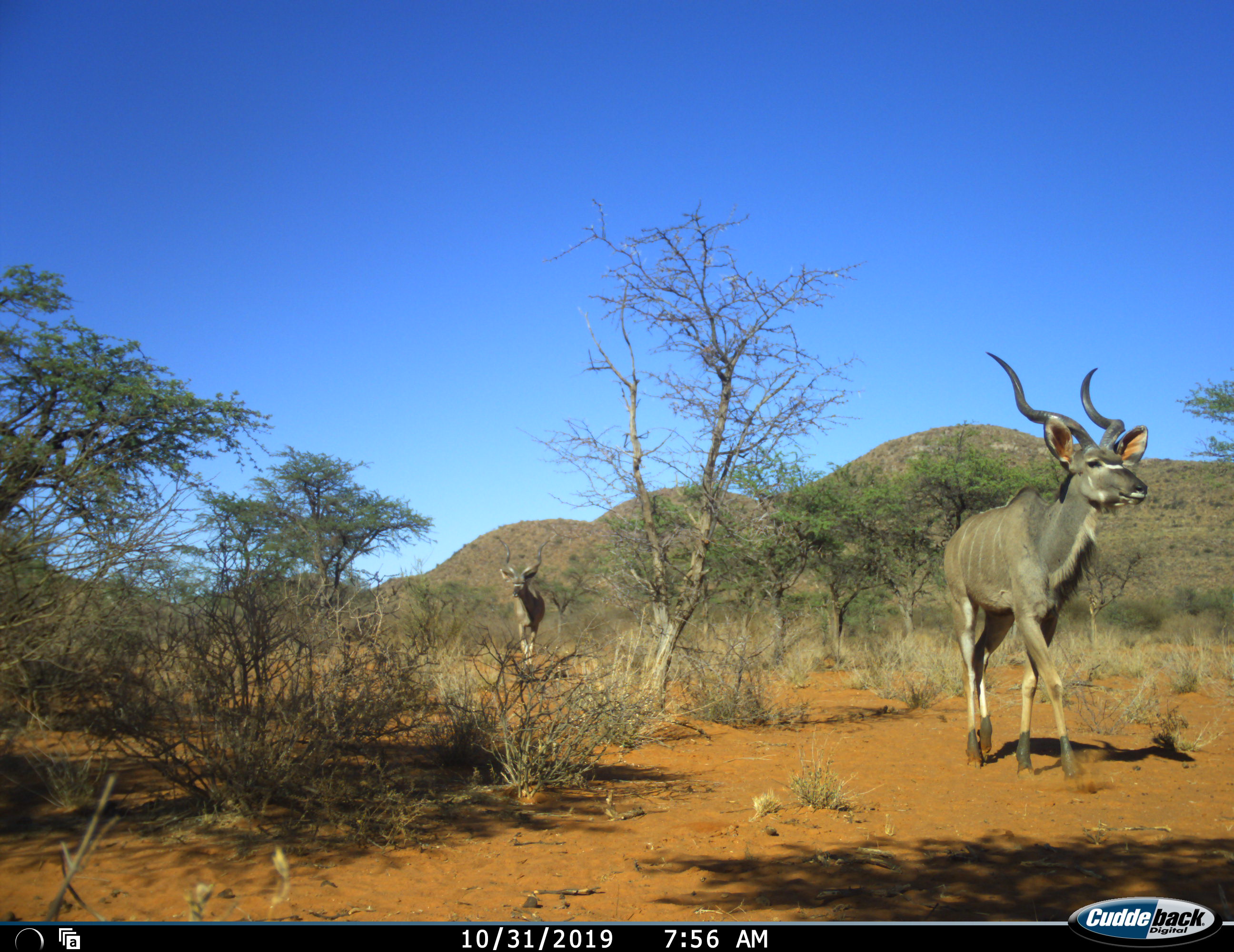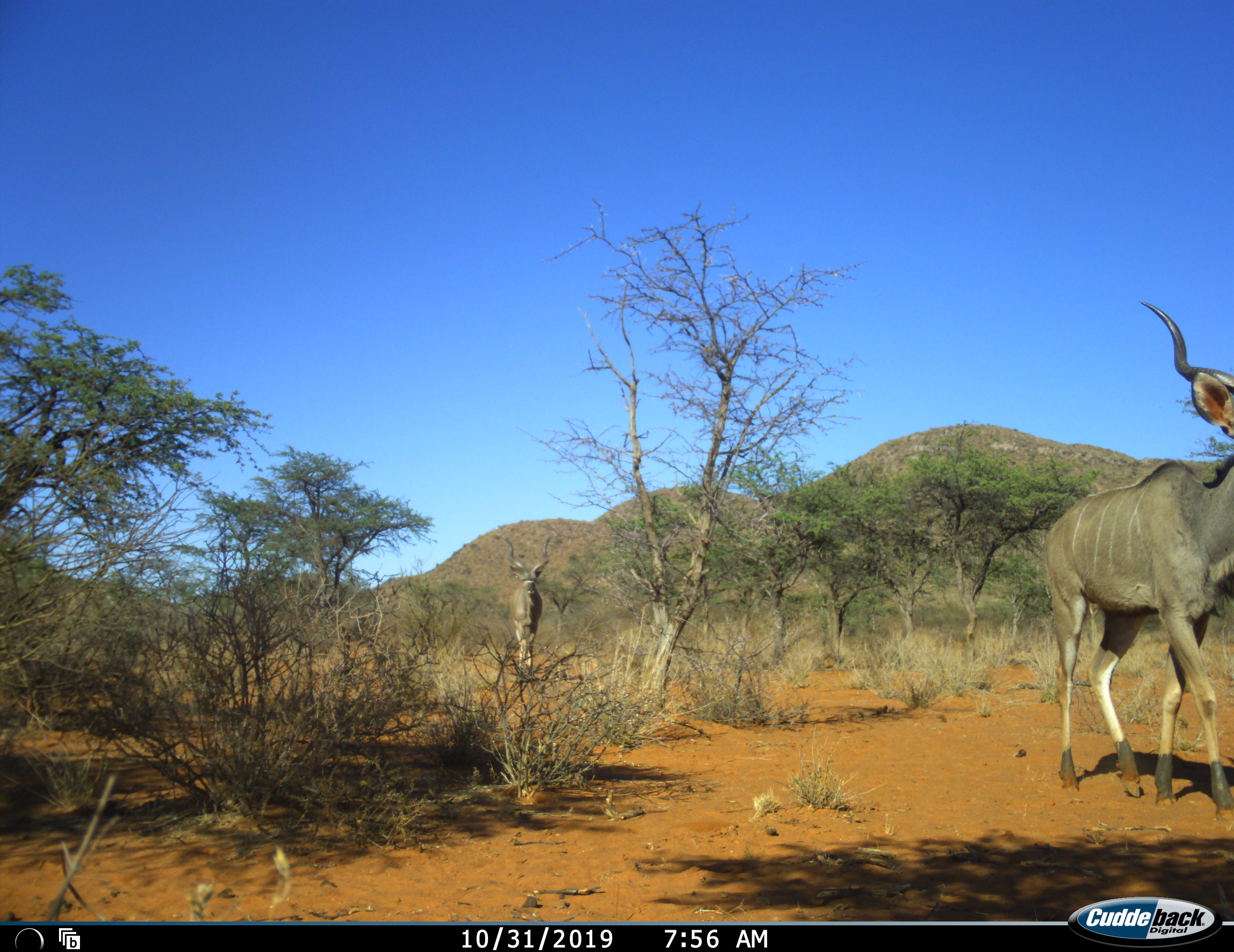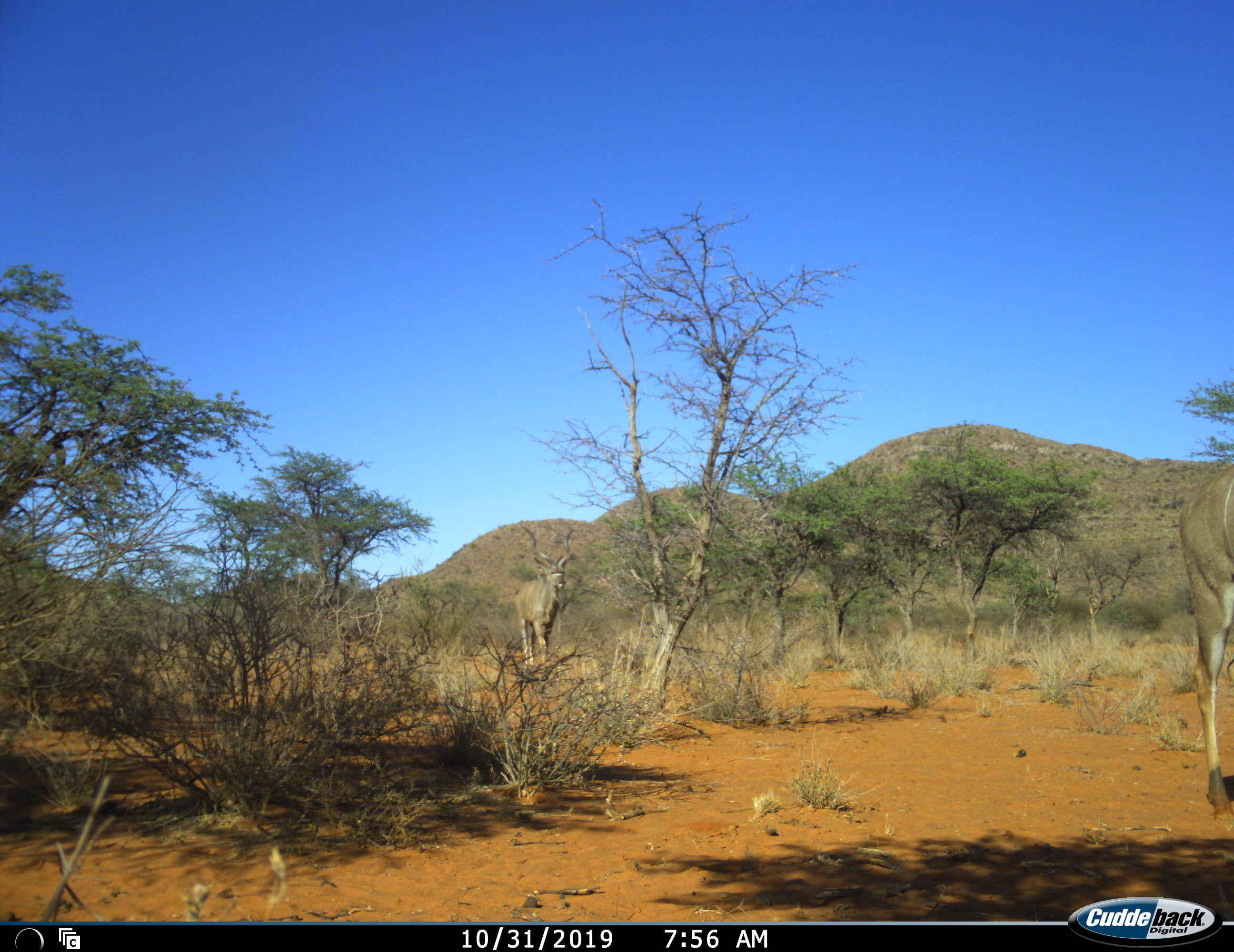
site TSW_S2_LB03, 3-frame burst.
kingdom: Animalia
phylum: Chordata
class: Mammalia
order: Artiodactyla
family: Bovidae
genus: Tragelaphus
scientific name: Tragelaphus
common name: kudu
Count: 2.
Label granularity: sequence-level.